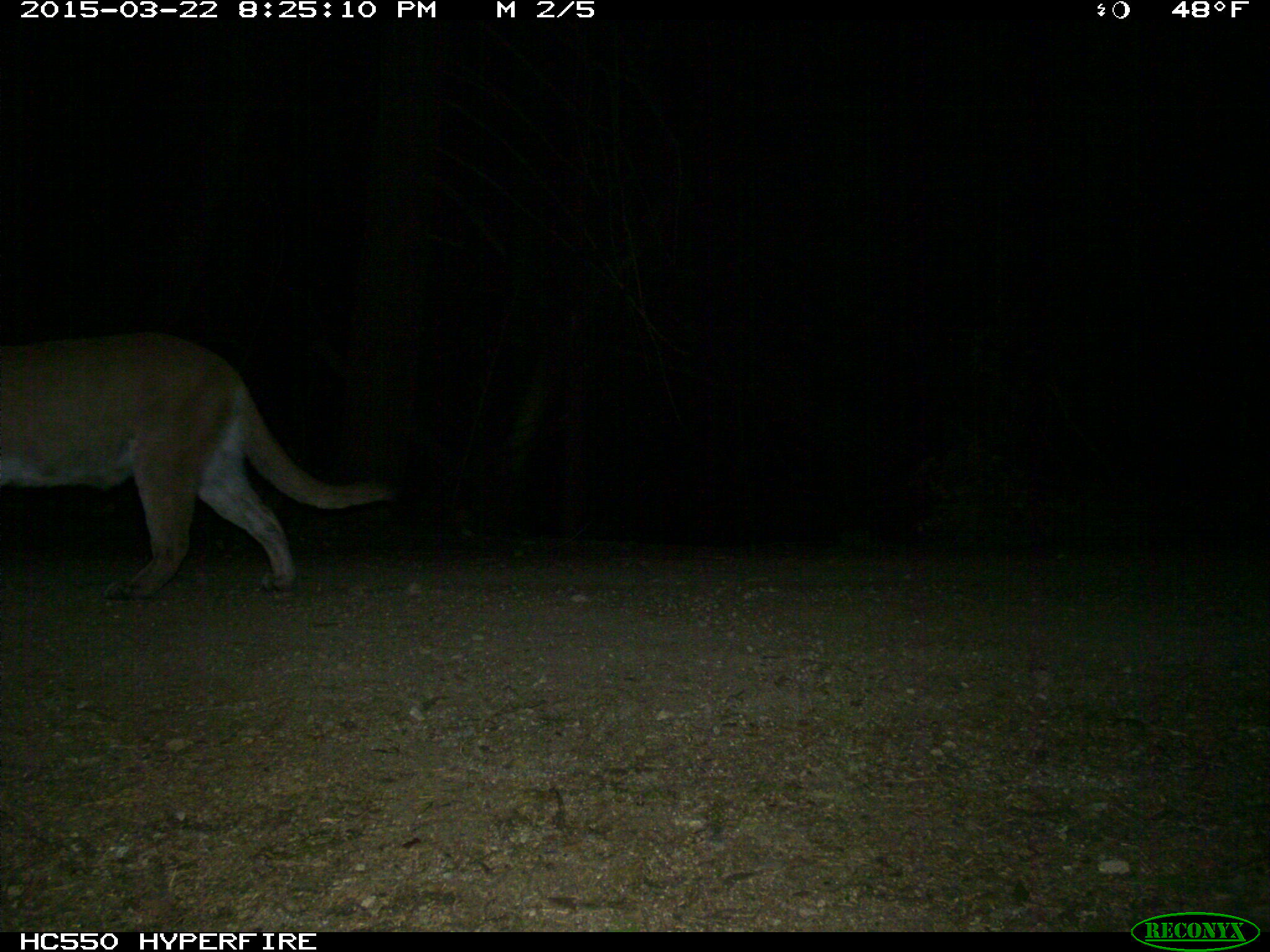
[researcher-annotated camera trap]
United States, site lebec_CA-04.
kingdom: Animalia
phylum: Chordata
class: Mammalia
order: Carnivora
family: Felidae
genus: Puma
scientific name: Puma concolor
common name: mountain lion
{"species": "Puma concolor (mountain lion)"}